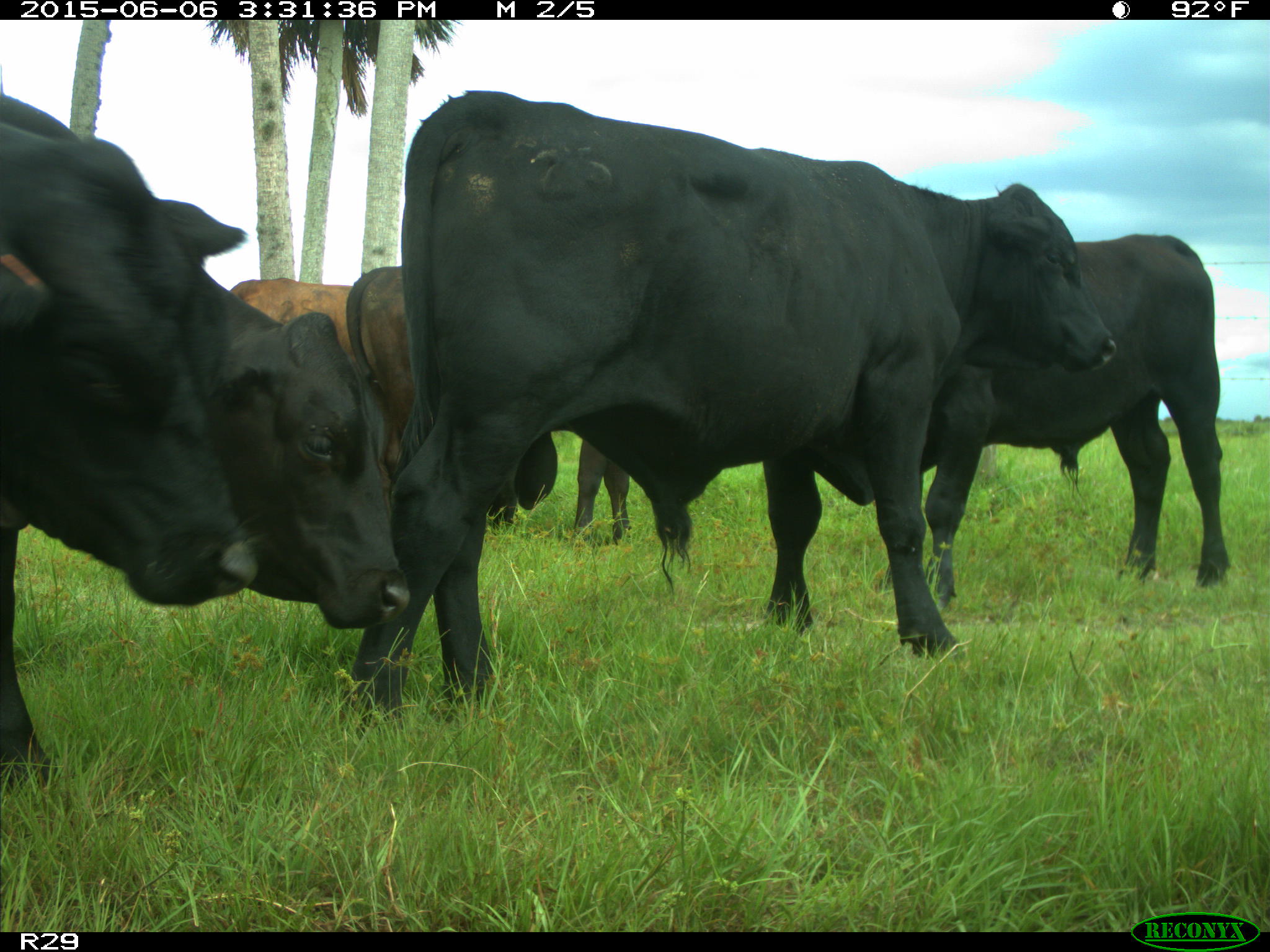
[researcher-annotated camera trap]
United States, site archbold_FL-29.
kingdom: Animalia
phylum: Chordata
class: Mammalia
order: Artiodactyla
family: Bovidae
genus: Bos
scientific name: Bos taurus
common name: domestic cow